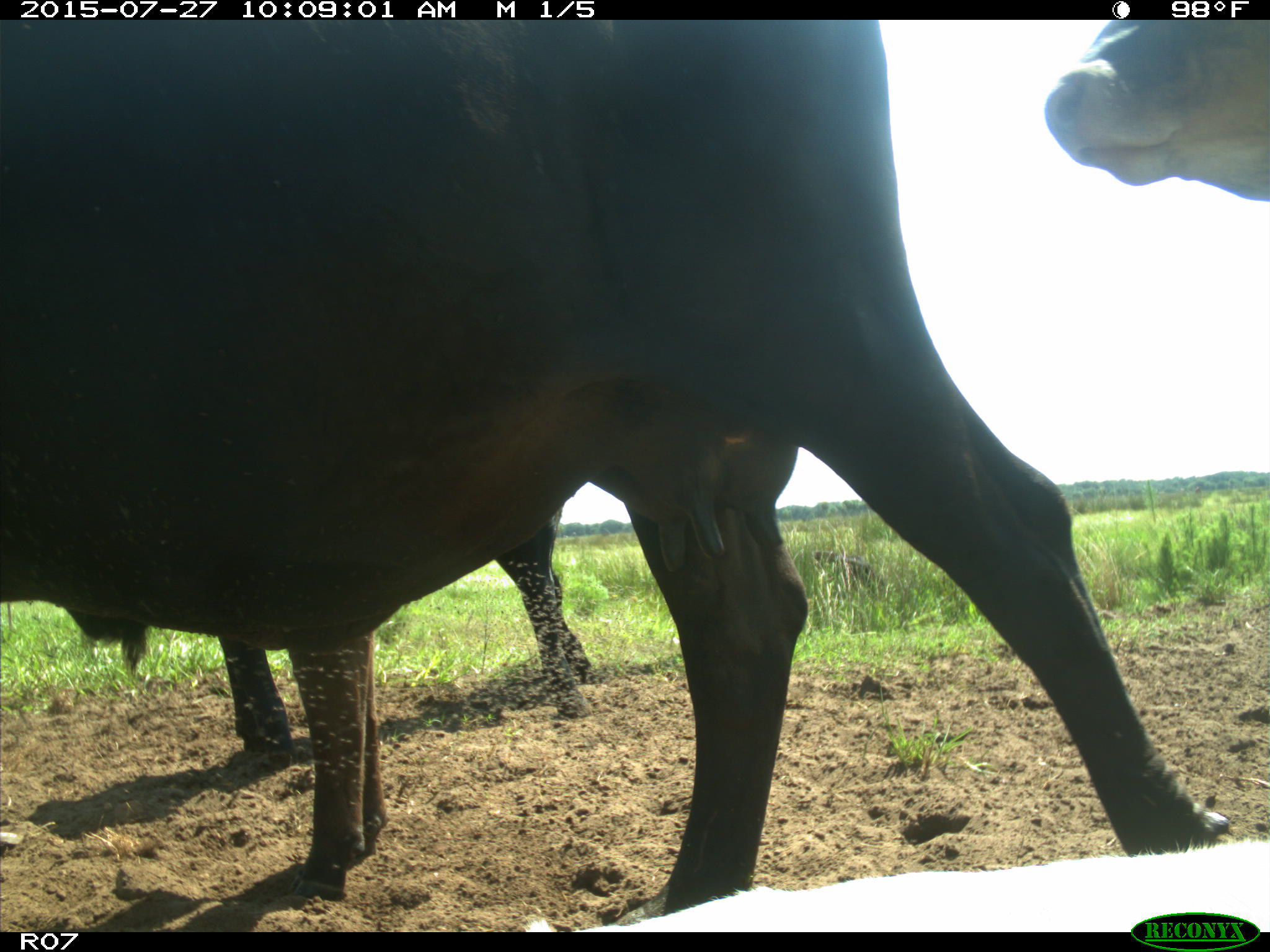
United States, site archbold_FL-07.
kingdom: Animalia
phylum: Chordata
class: Mammalia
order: Artiodactyla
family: Bovidae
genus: Bos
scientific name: Bos taurus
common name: domestic cow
Bos taurus (domestic cow).